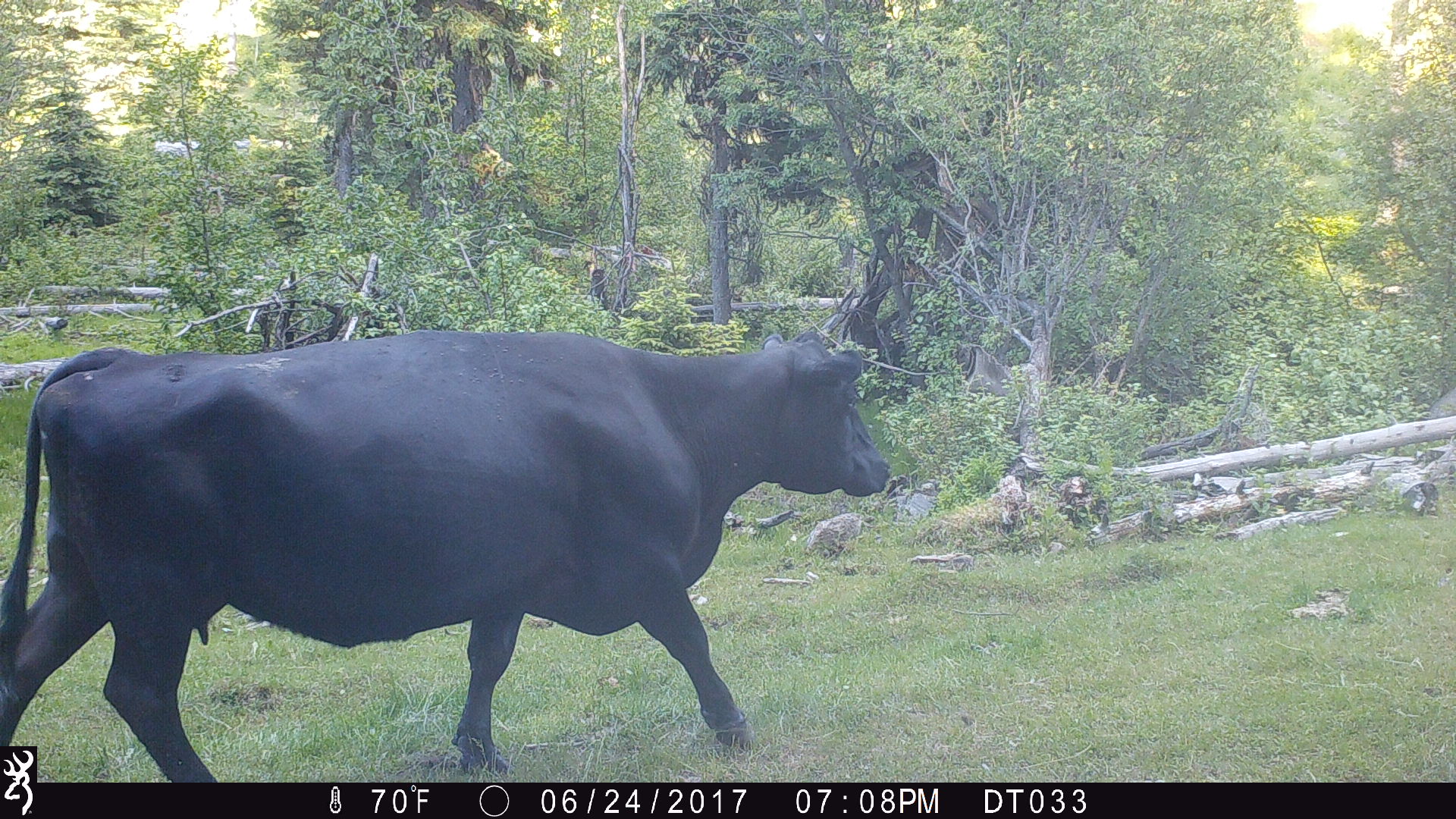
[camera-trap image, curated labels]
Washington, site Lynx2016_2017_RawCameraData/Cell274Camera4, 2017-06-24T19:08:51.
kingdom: Animalia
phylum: Chordata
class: Mammalia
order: Artiodactyla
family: Bovidae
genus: Bos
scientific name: Bos taurus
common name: domestic cattle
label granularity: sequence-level